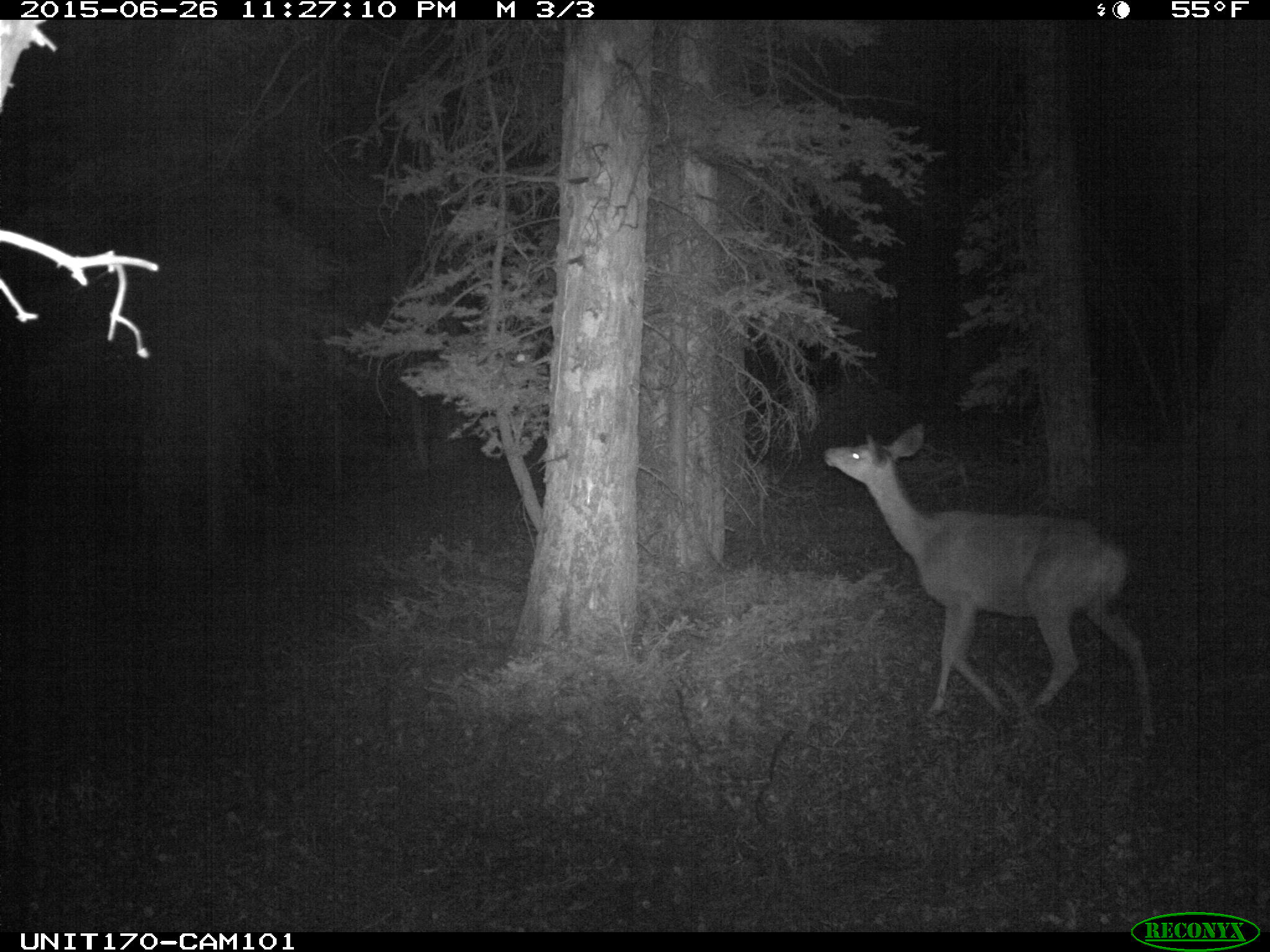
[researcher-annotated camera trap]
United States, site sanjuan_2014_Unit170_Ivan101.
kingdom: Animalia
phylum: Chordata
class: Mammalia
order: Artiodactyla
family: Cervidae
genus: Odocoileus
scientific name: Odocoileus hemionus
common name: mule deer